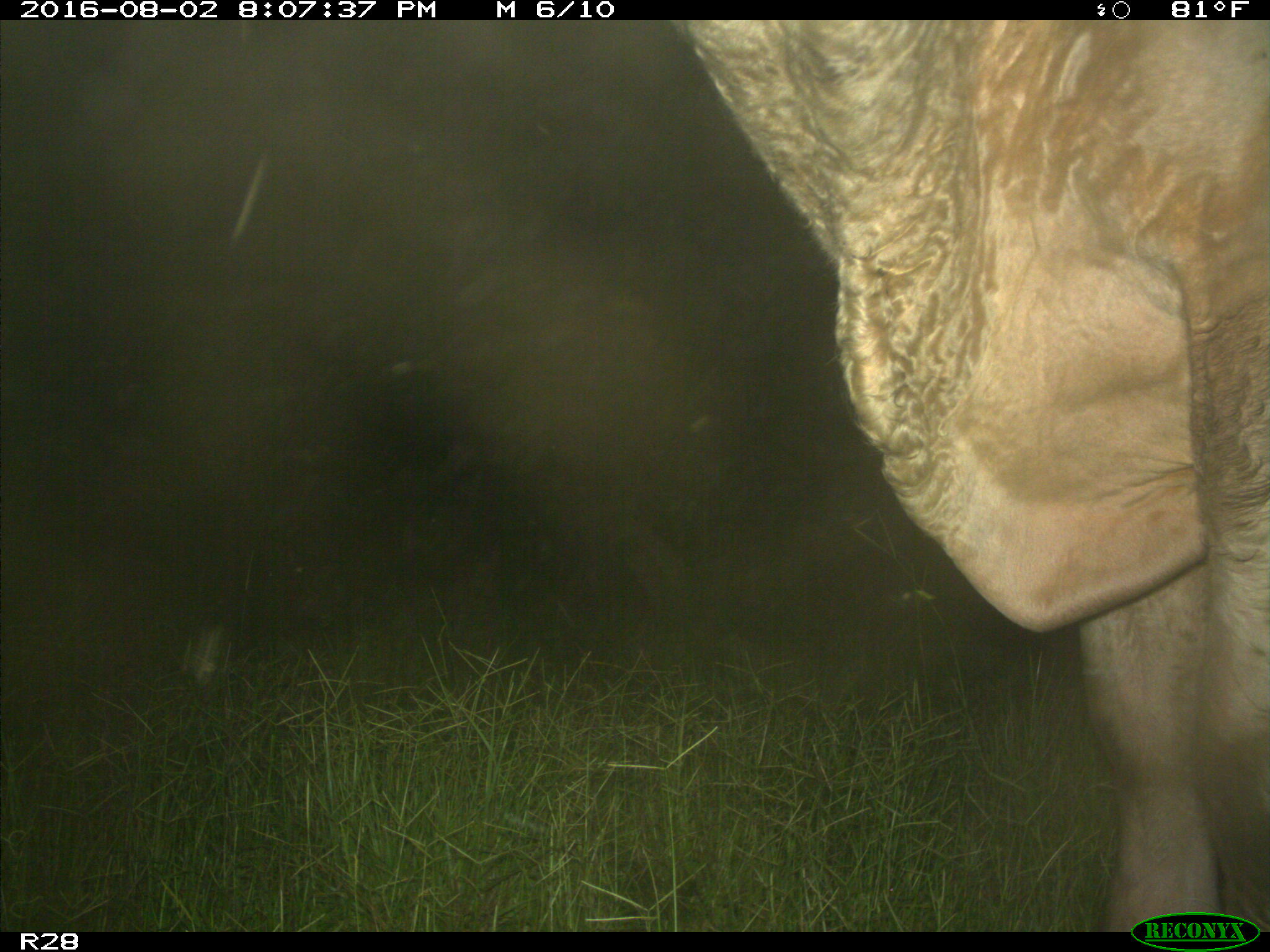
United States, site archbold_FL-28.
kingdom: Animalia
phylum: Chordata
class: Mammalia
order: Artiodactyla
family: Bovidae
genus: Bos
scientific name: Bos taurus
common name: domestic cow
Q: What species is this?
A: Bos taurus (domestic cow).